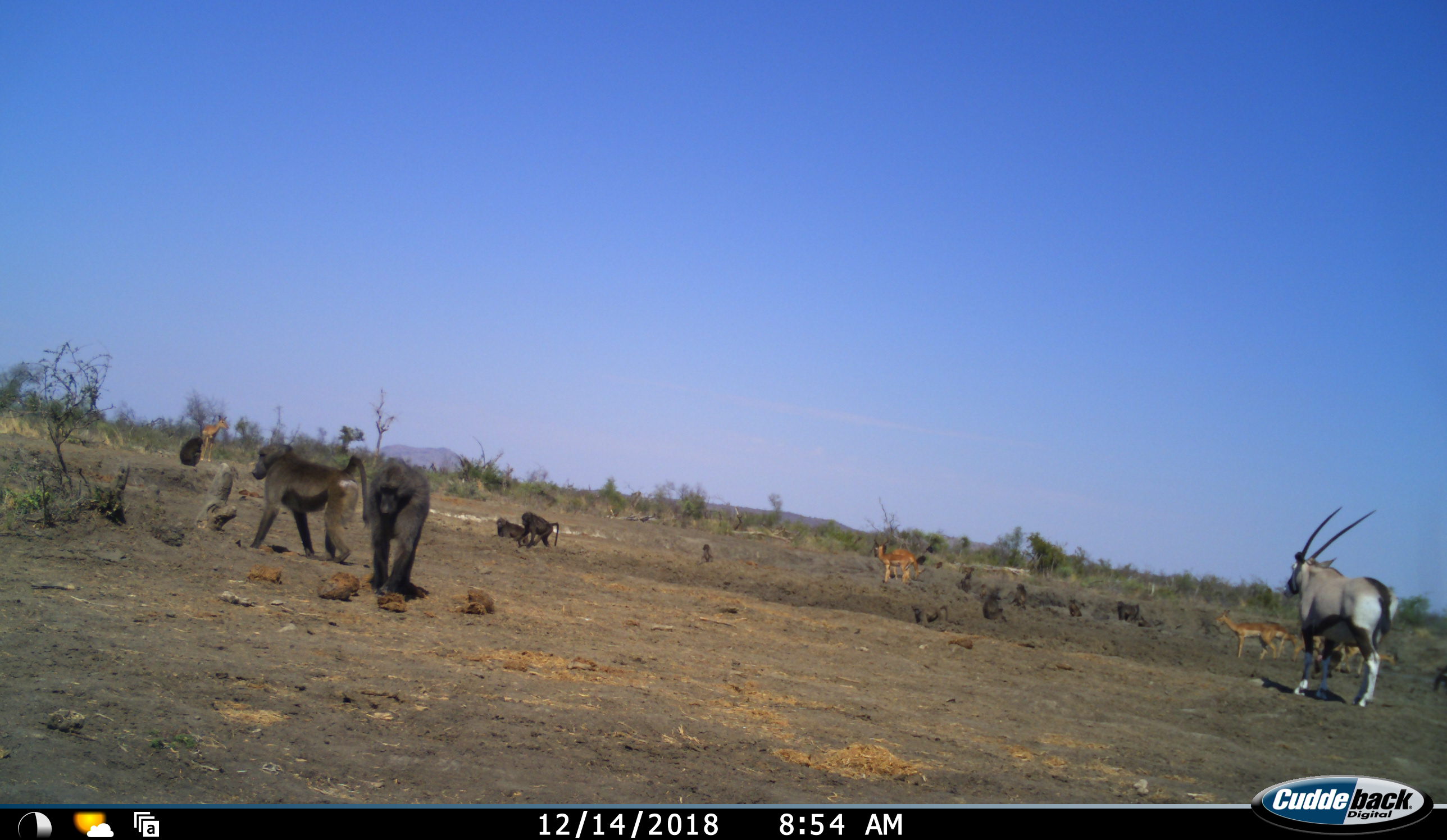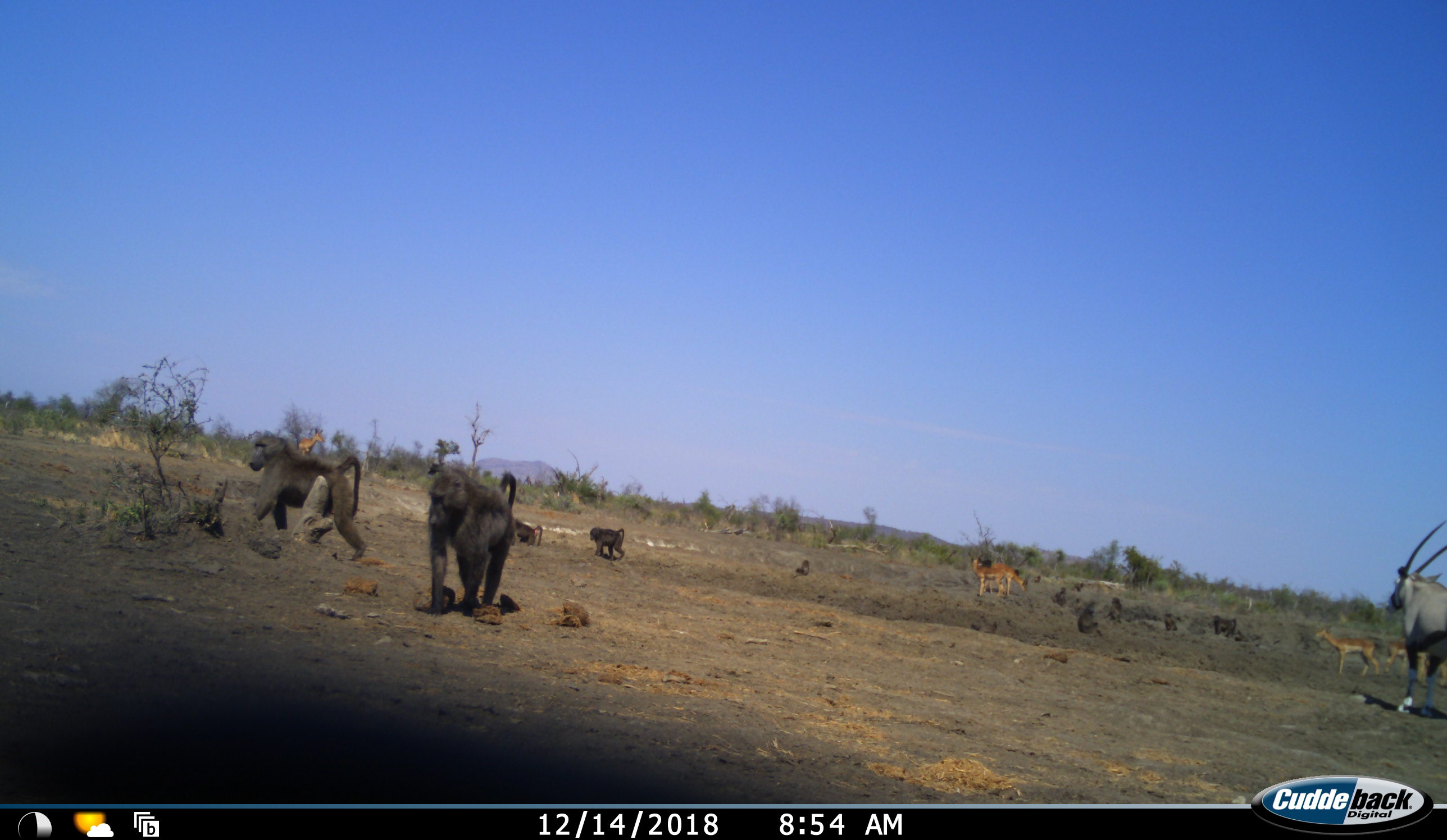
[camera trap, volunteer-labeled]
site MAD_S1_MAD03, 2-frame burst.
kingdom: Animalia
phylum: Chordata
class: Mammalia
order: Primates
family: Cercopithecidae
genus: Papio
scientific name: Papio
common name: baboon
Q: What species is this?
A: Baboon (Papio).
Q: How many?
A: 11-50.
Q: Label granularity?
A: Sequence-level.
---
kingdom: Animalia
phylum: Chordata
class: Mammalia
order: Artiodactyla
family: Bovidae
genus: Oryx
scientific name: Oryx gazella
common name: gemsbok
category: oryx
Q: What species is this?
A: Oryx (gemsbok) (Oryx gazella).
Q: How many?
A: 1.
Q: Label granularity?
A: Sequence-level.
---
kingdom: Animalia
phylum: Chordata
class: Mammalia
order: Artiodactyla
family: Bovidae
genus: Aepyceros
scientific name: Aepyceros melampus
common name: impala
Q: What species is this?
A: Impala (Aepyceros melampus).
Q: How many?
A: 6.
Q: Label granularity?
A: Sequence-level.